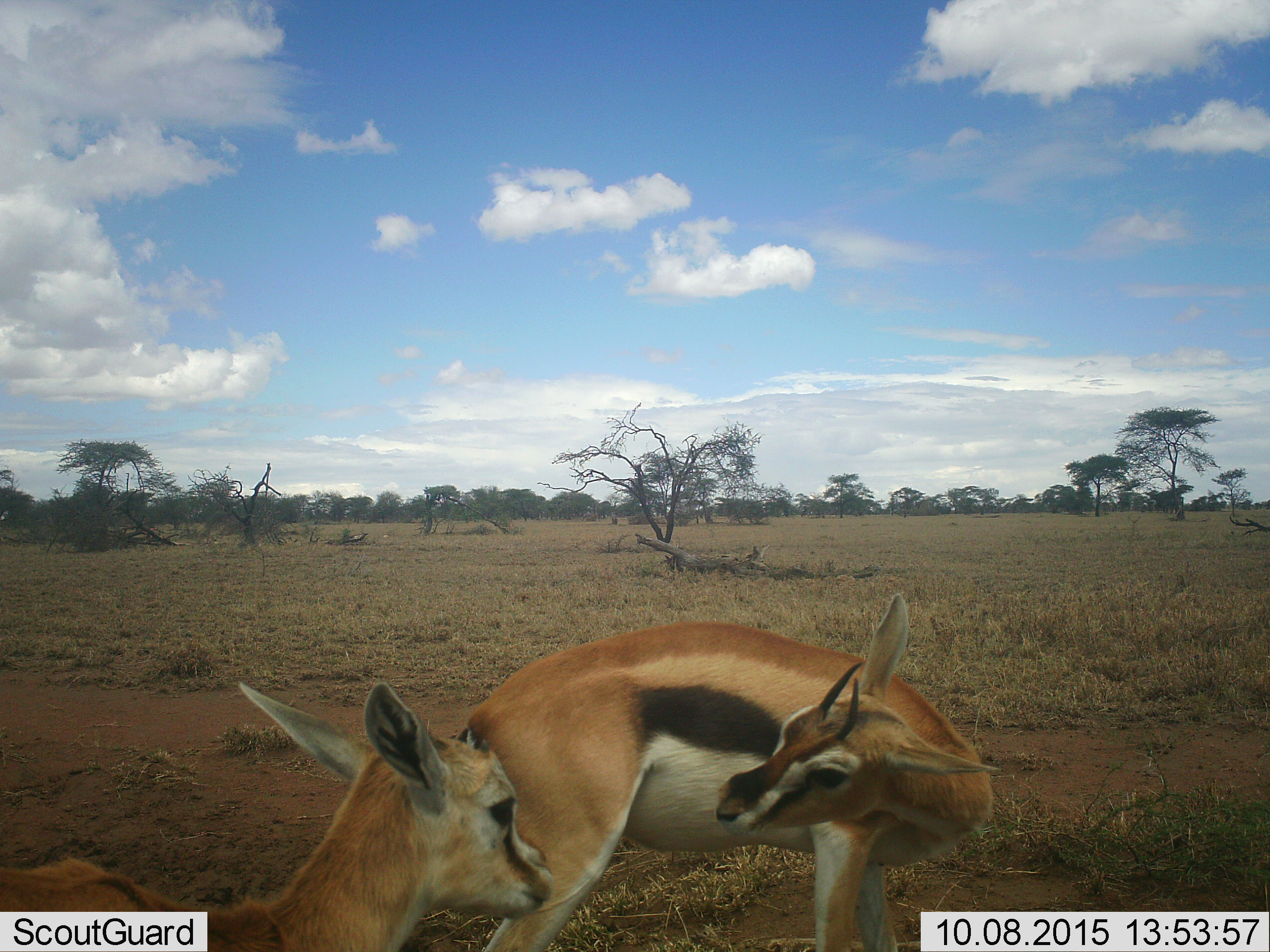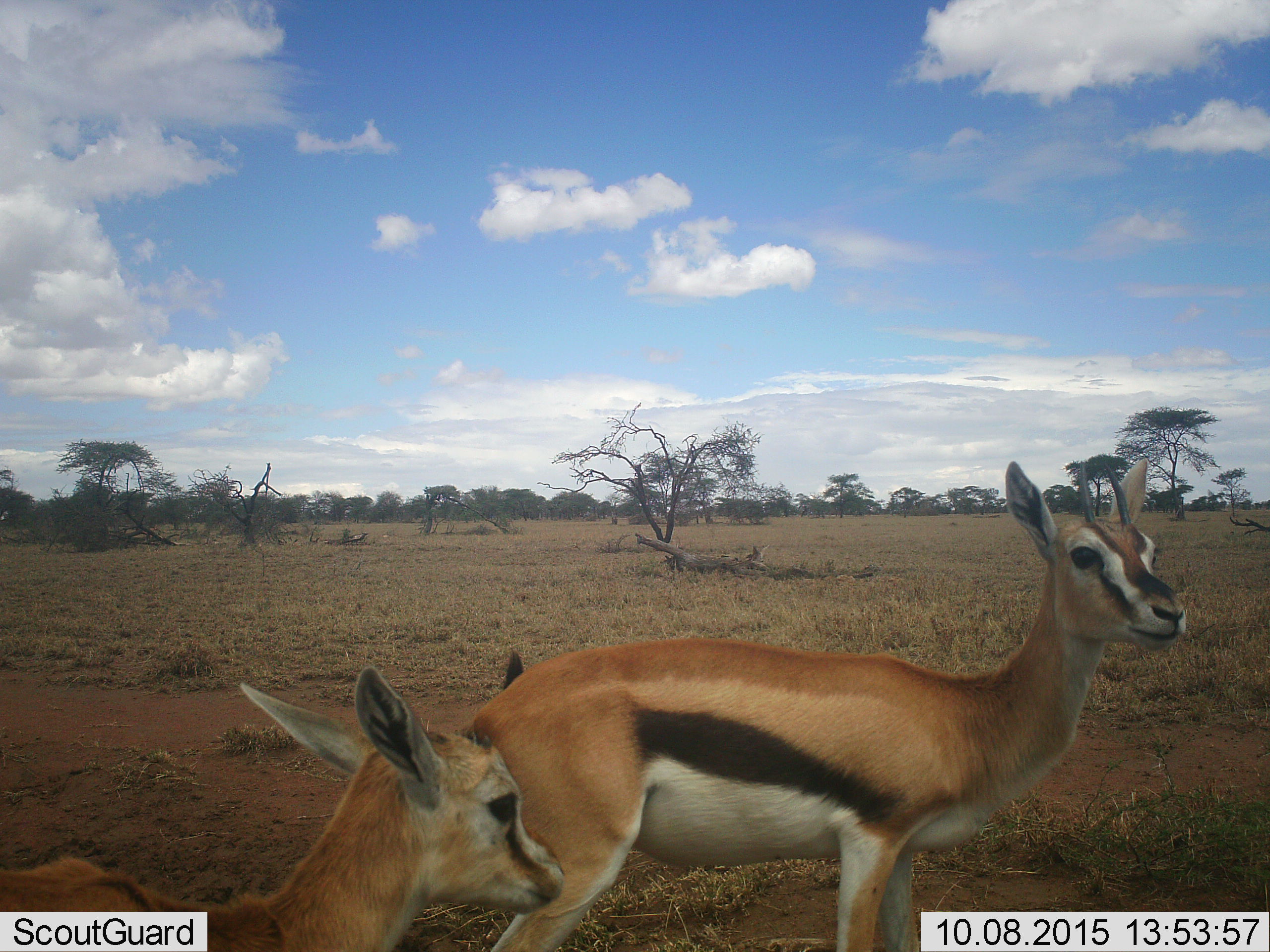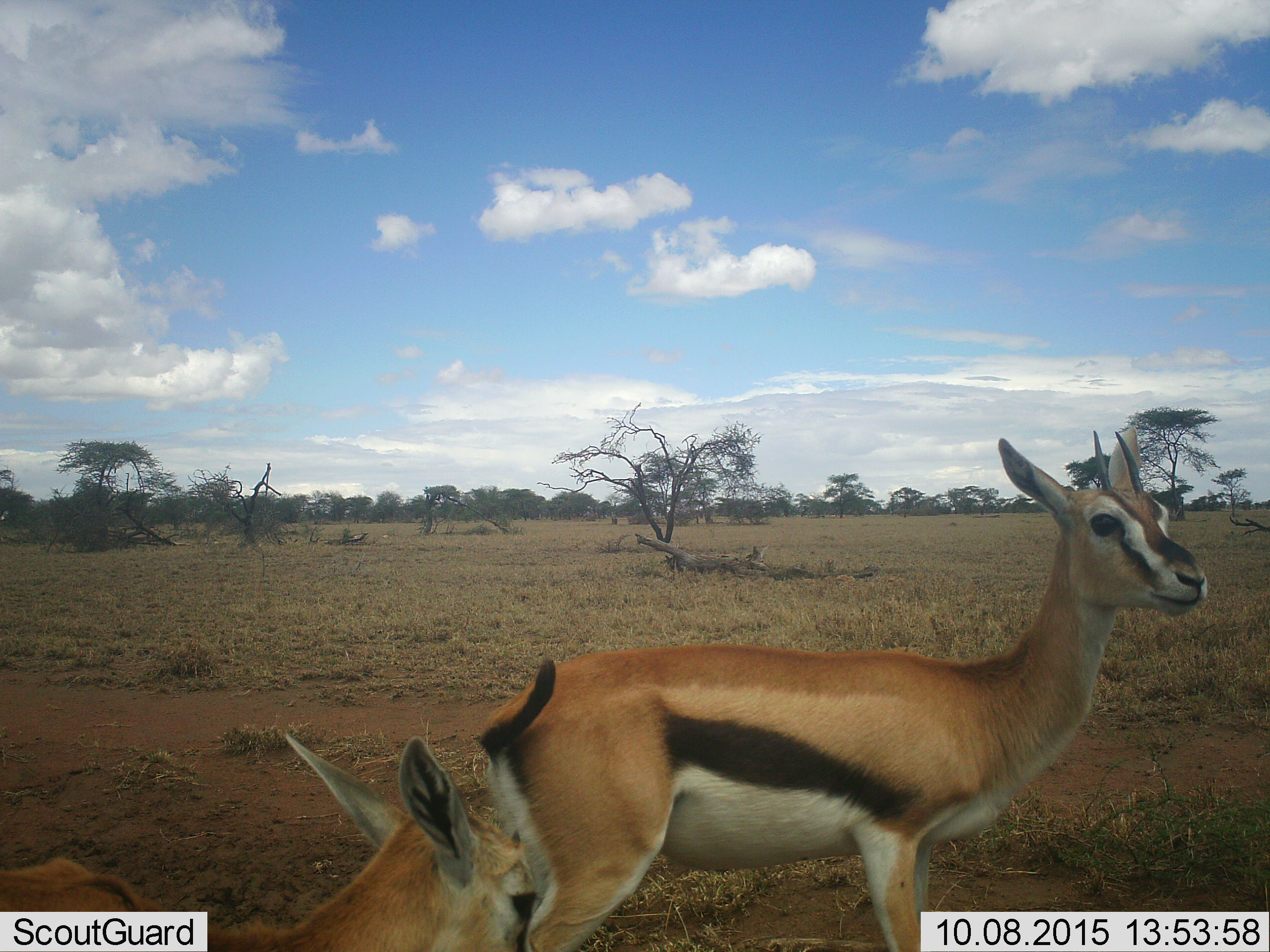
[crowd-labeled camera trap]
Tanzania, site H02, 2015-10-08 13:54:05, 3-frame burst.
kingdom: Animalia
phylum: Chordata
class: Mammalia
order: Artiodactyla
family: Bovidae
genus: Eudorcas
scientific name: Eudorcas thomsonii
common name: thomson's gazelle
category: gazellethomsons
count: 2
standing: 78%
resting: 11%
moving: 0%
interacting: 44%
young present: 67%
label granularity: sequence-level